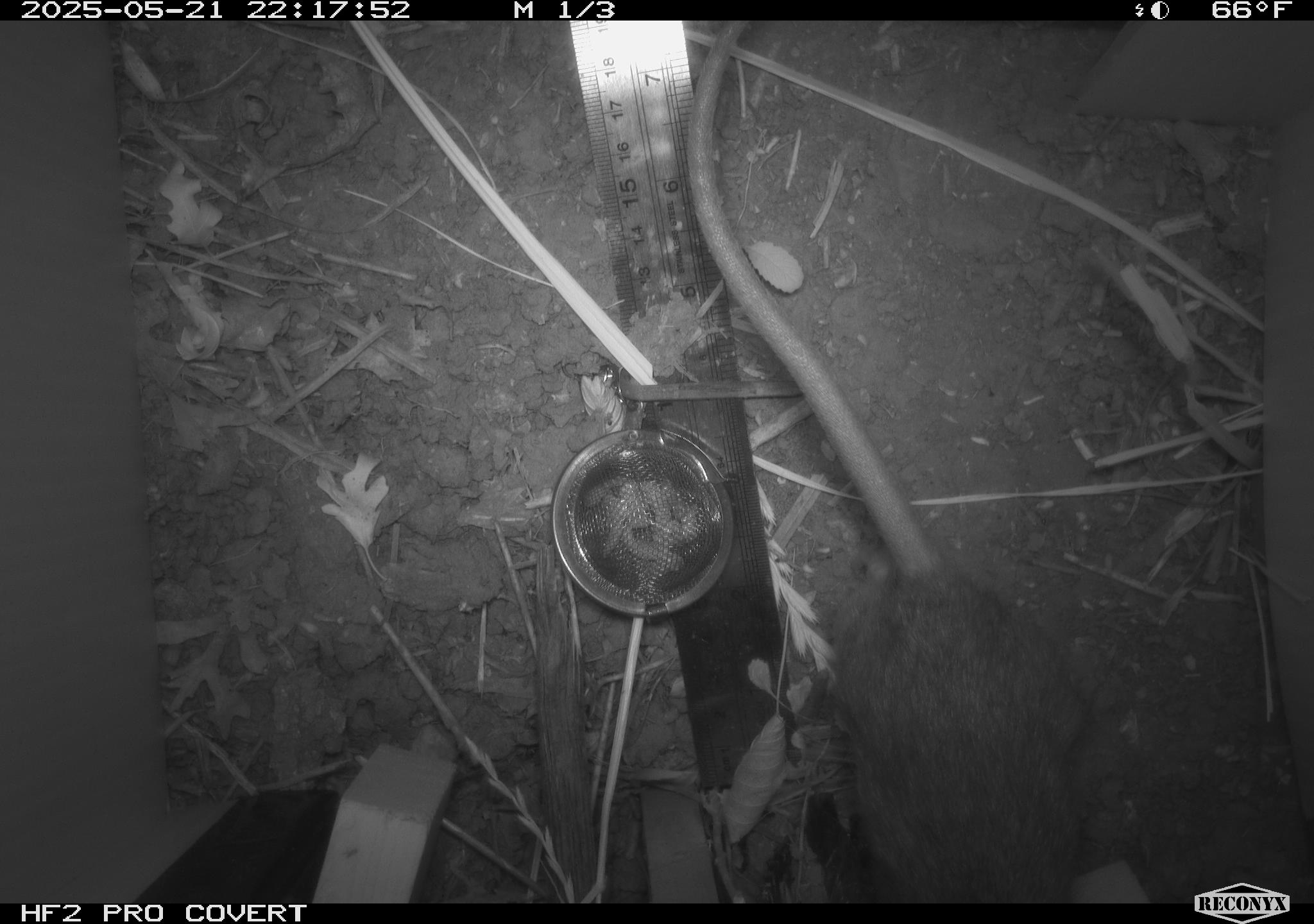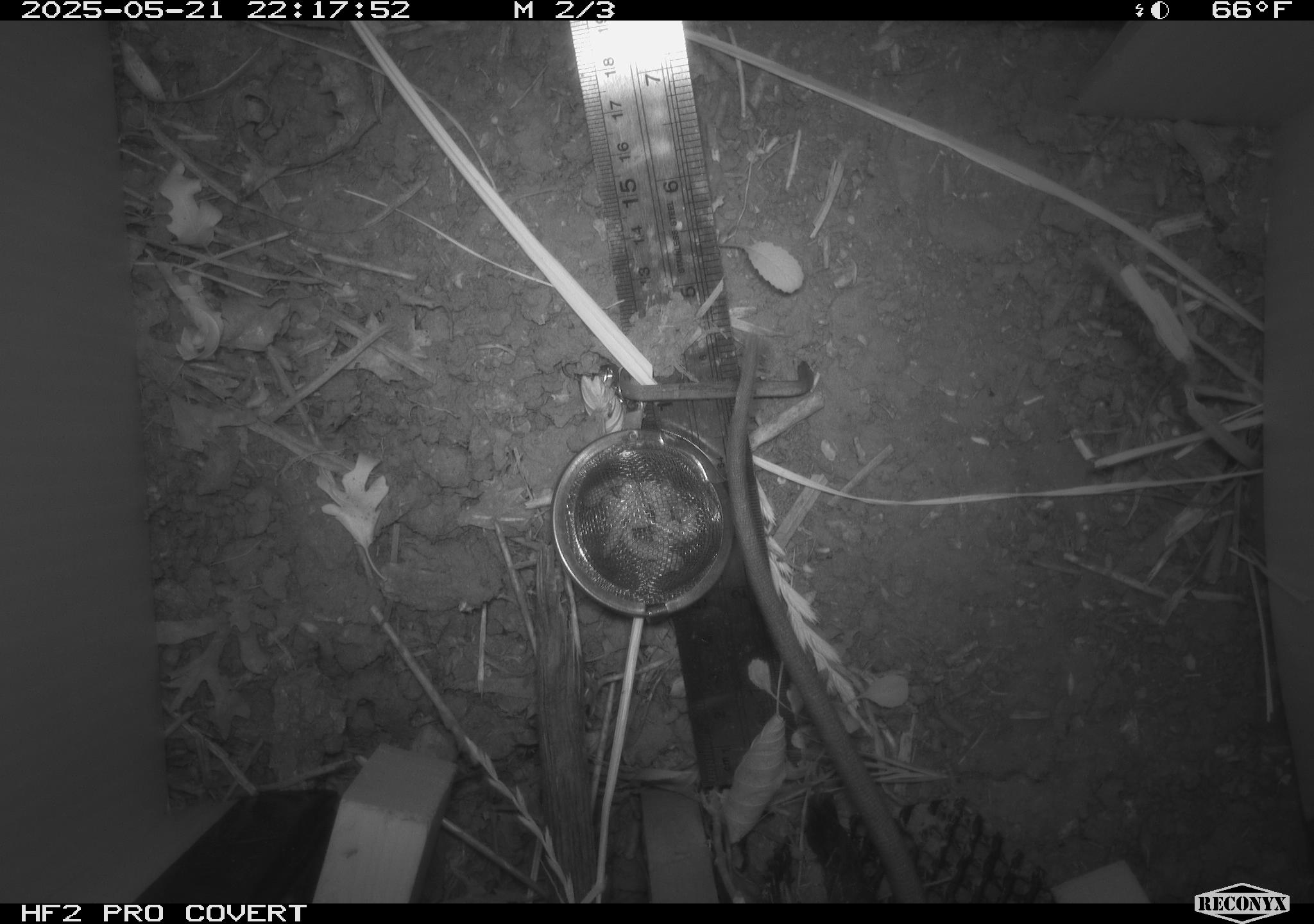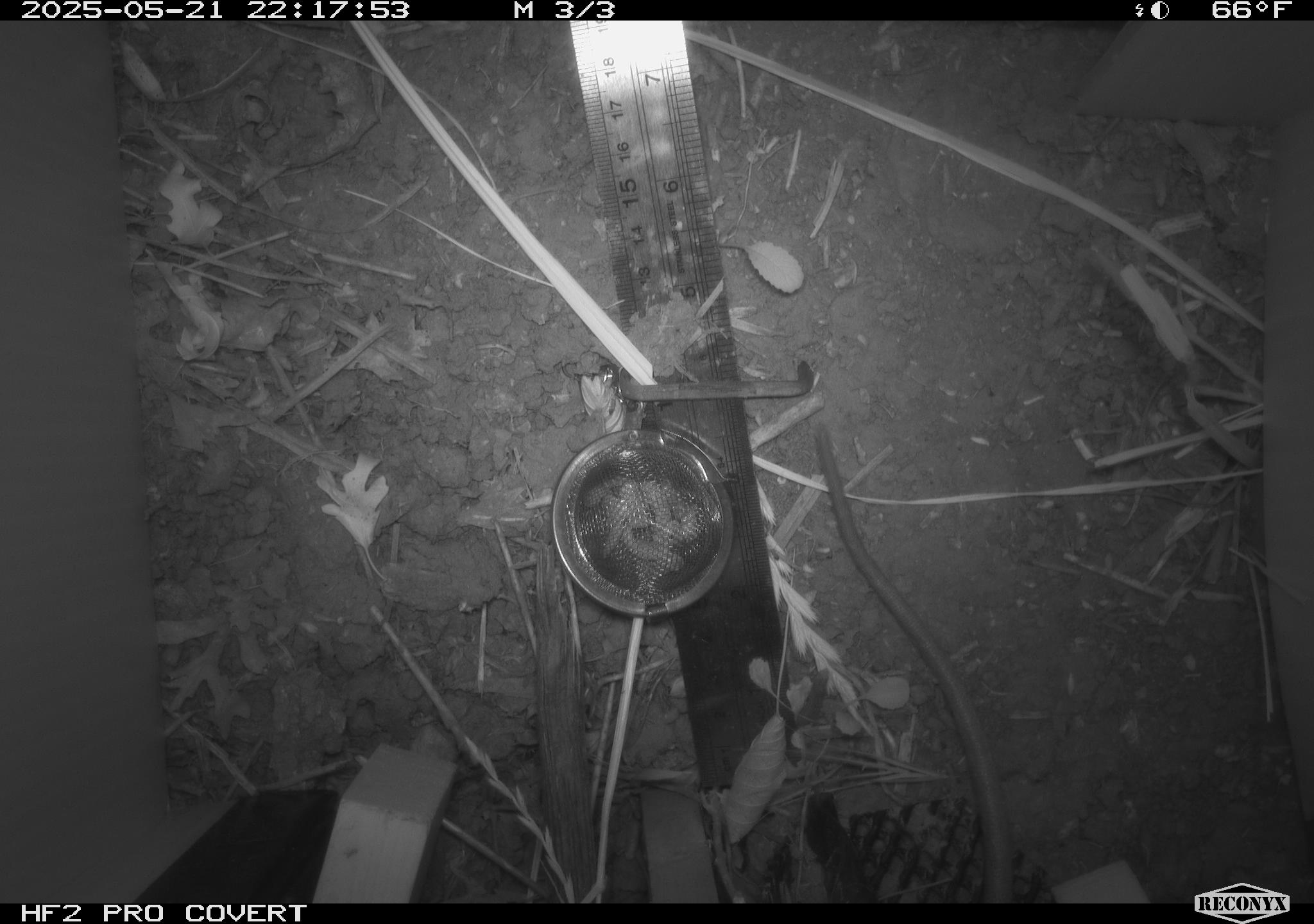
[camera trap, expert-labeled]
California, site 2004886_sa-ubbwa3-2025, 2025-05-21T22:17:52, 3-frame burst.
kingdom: Animalia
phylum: Chordata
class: Mammalia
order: Rodentia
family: Muridae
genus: Rattus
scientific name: Rattus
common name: rat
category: rattus species